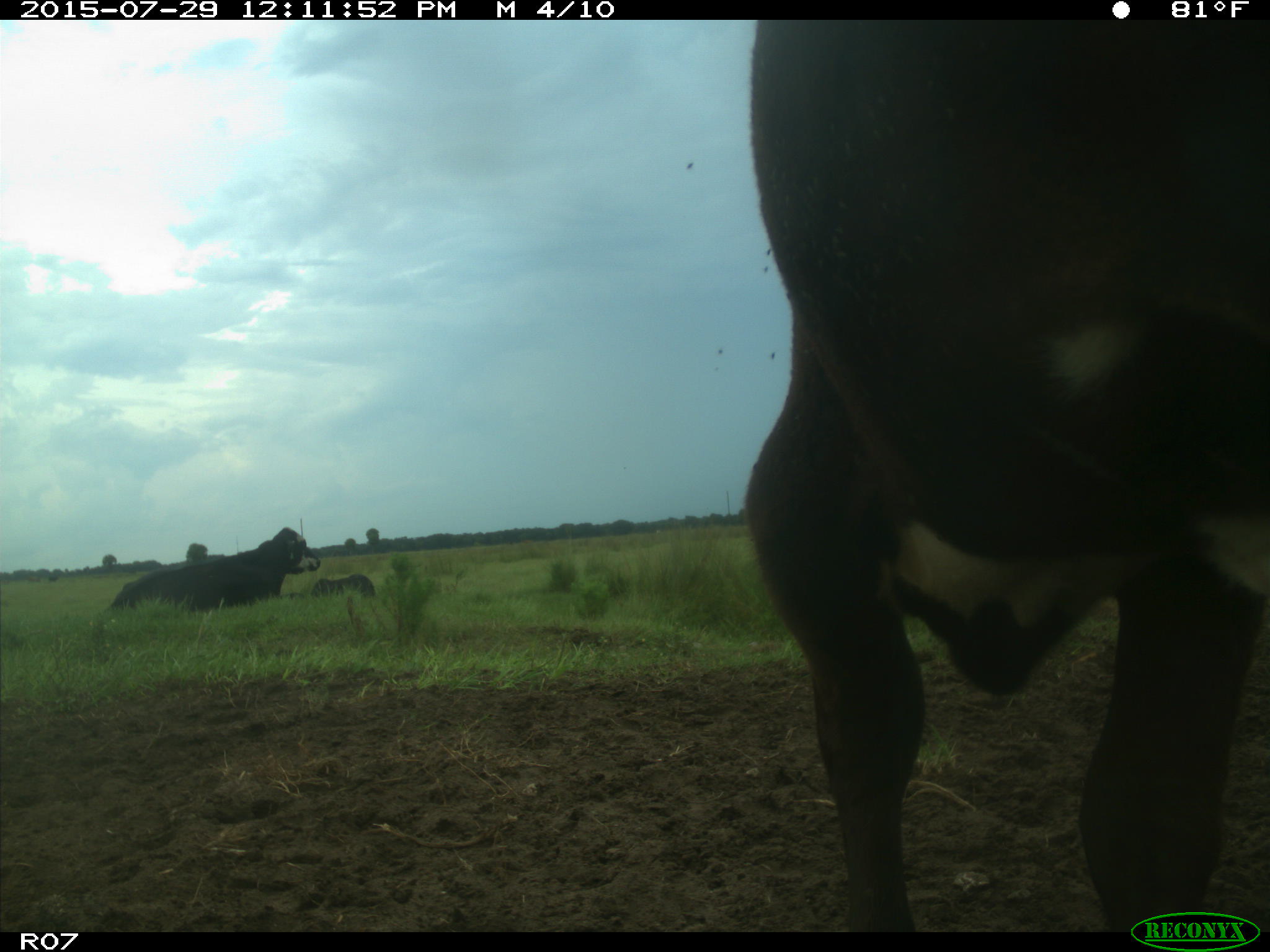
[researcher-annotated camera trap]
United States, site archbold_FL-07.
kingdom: Animalia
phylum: Chordata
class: Mammalia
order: Artiodactyla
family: Bovidae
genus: Bos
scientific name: Bos taurus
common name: domestic cow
Bos taurus (domestic cow).